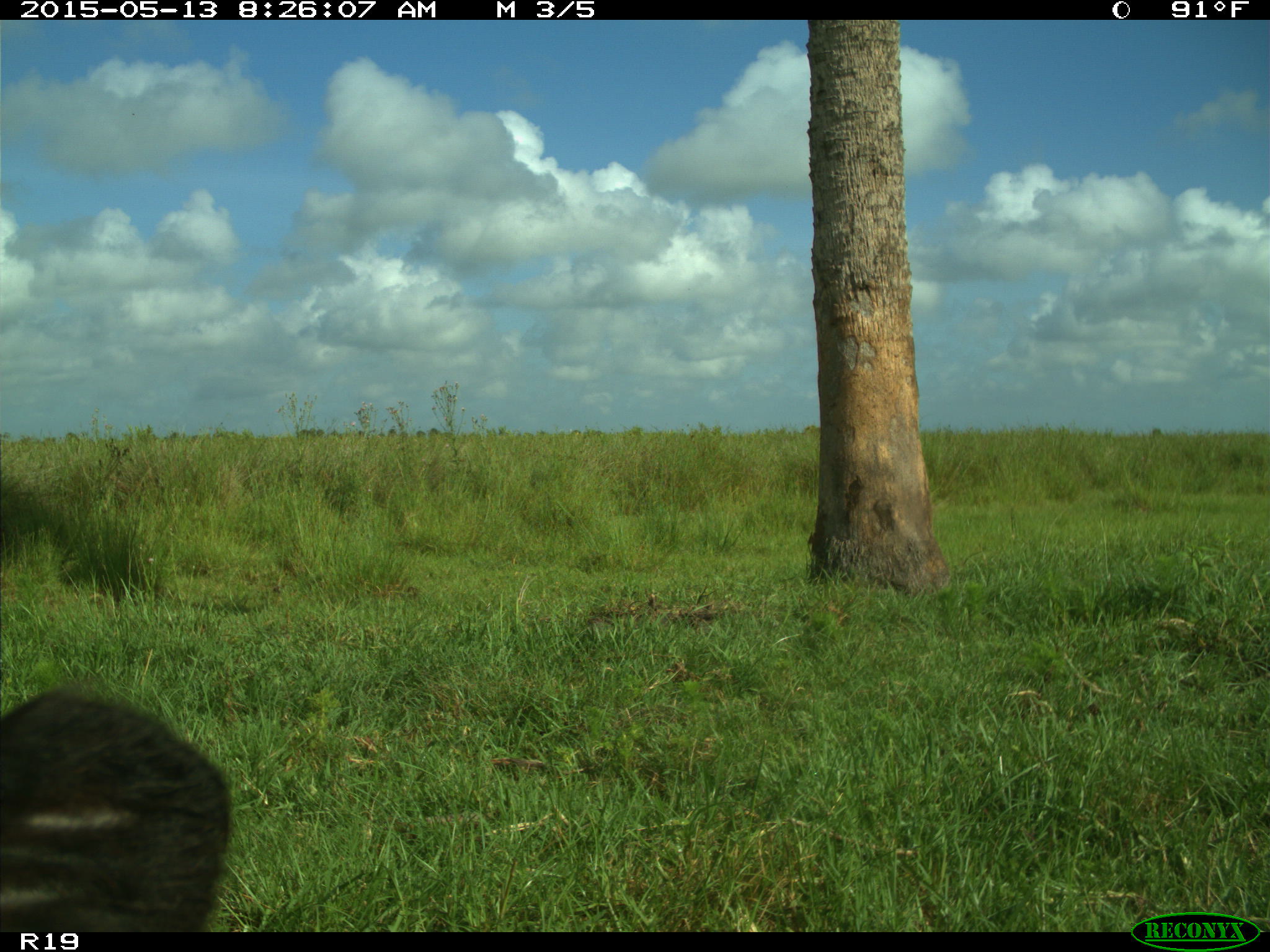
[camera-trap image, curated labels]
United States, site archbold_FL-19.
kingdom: Animalia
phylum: Chordata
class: Mammalia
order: Artiodactyla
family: Bovidae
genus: Bos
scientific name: Bos taurus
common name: domestic cow